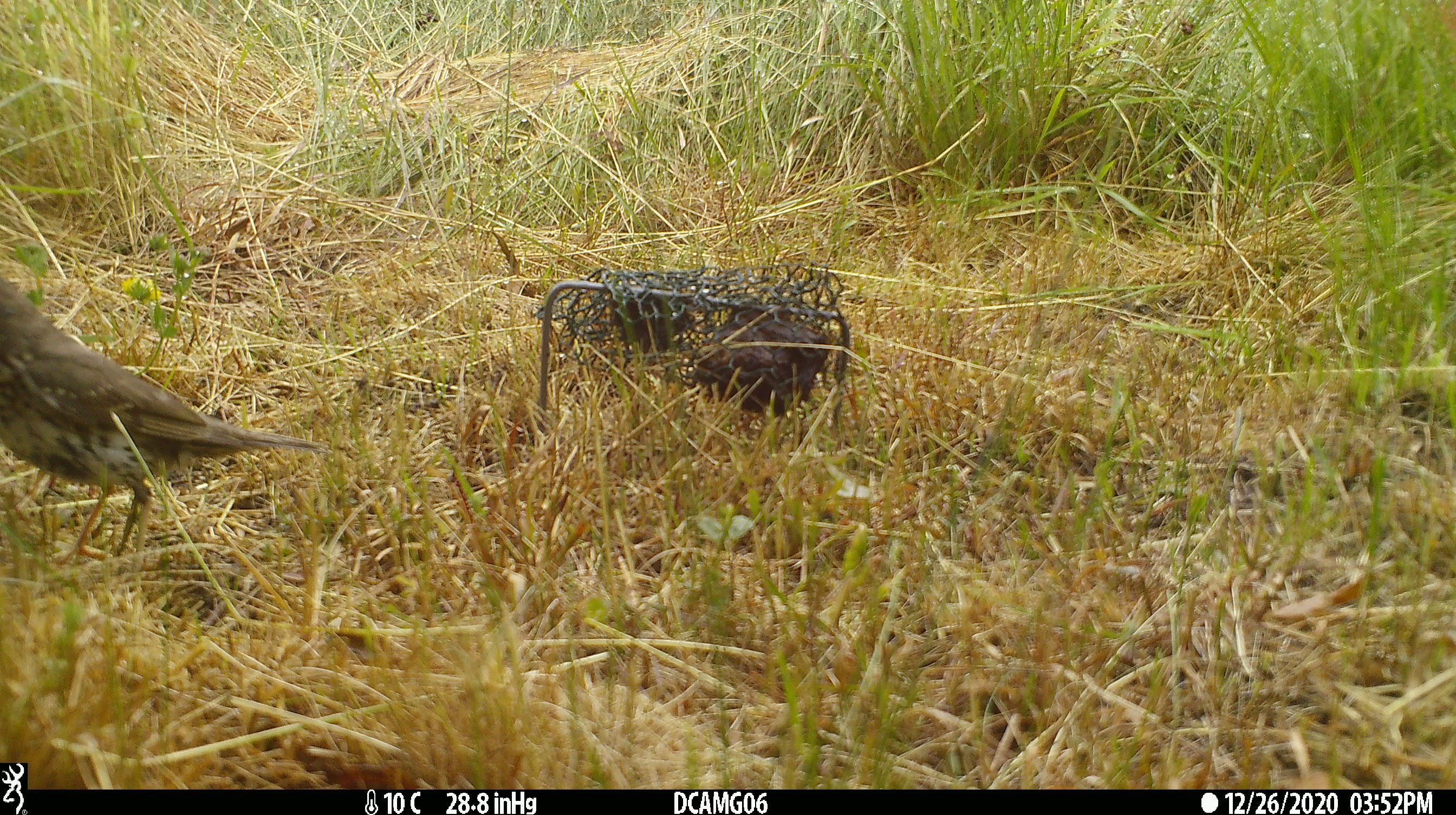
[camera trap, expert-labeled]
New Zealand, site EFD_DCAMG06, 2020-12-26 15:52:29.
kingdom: Animalia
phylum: Chordata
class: Aves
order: Passeriformes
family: Turdidae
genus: Turdus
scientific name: Turdus philomelos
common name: song thrush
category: thrush